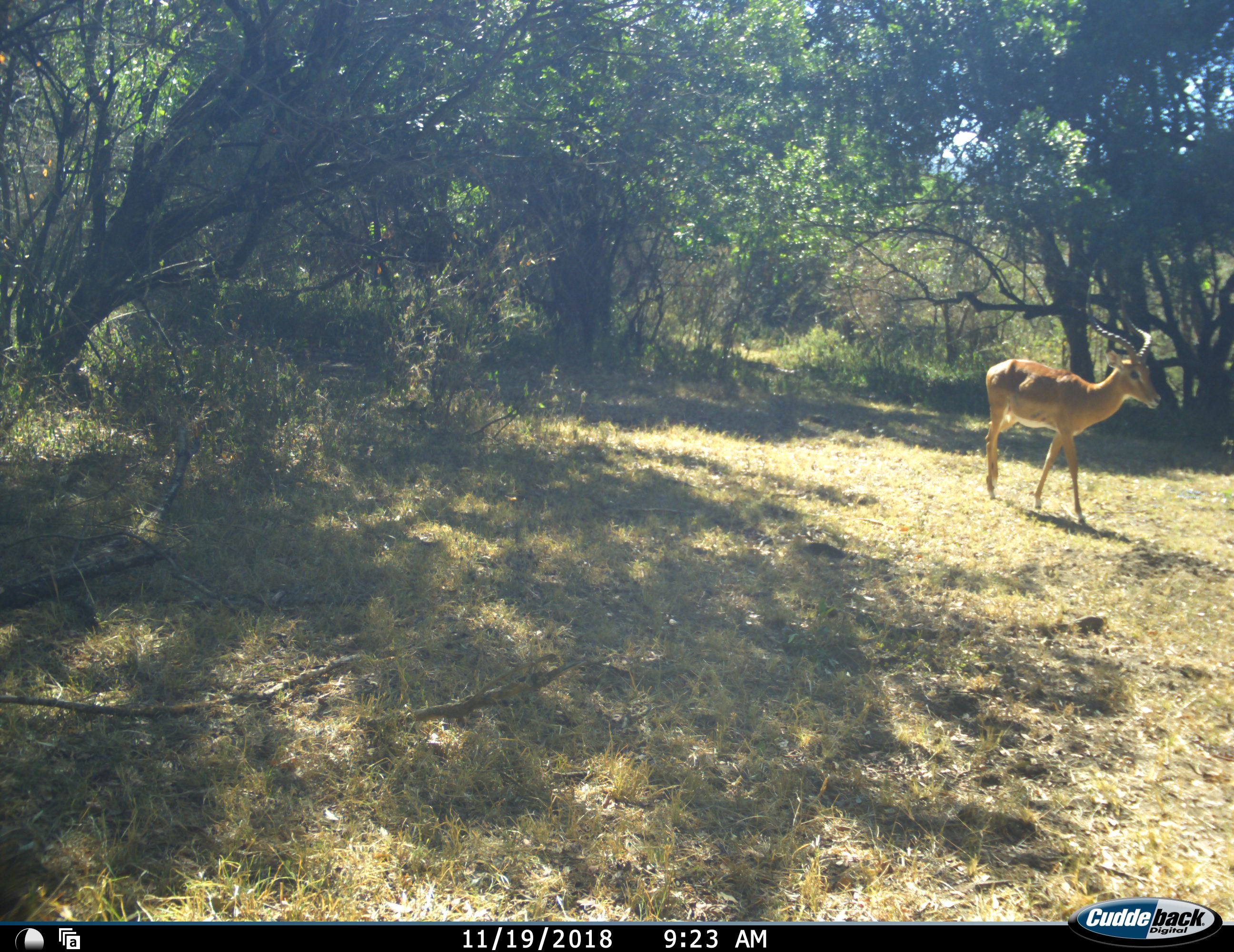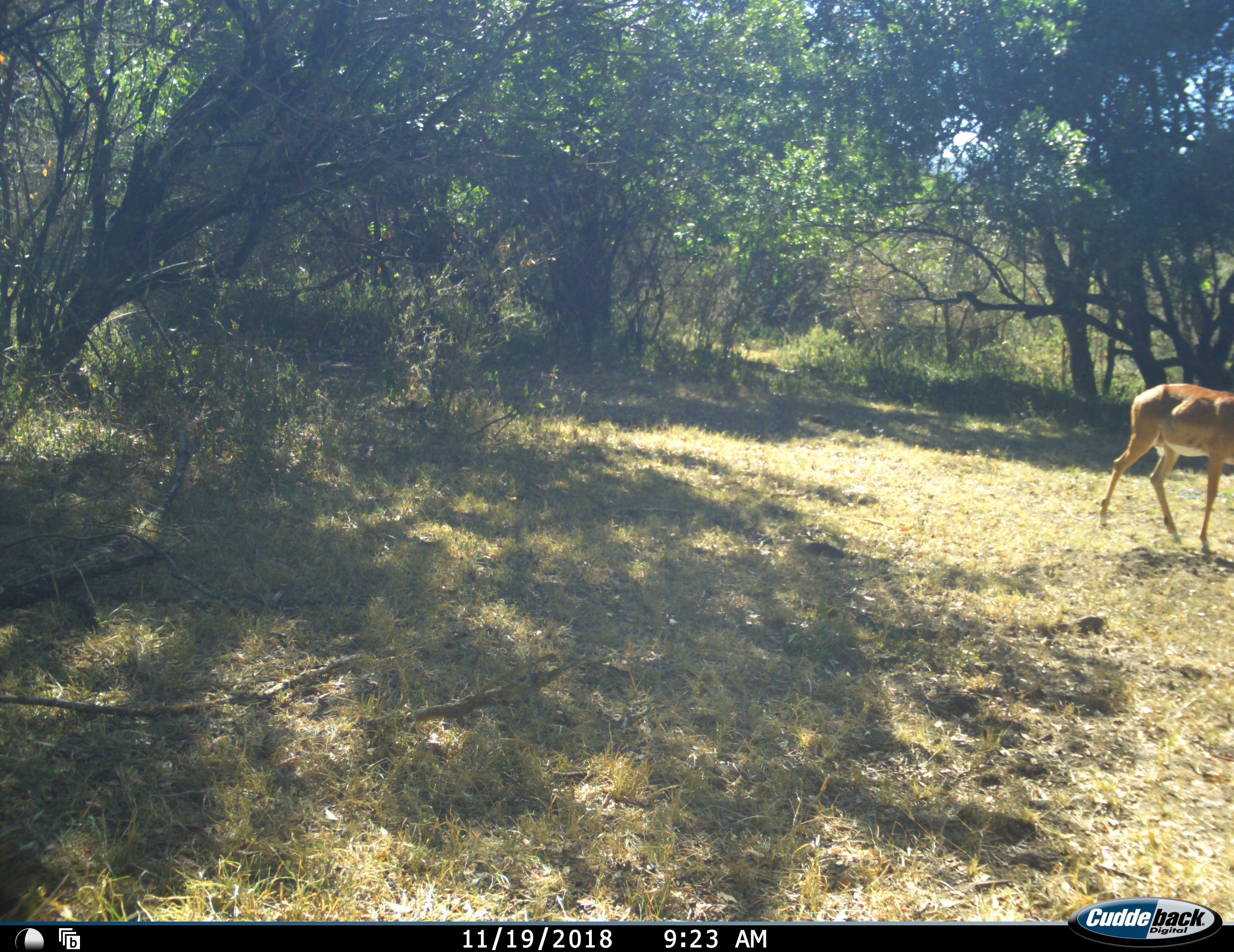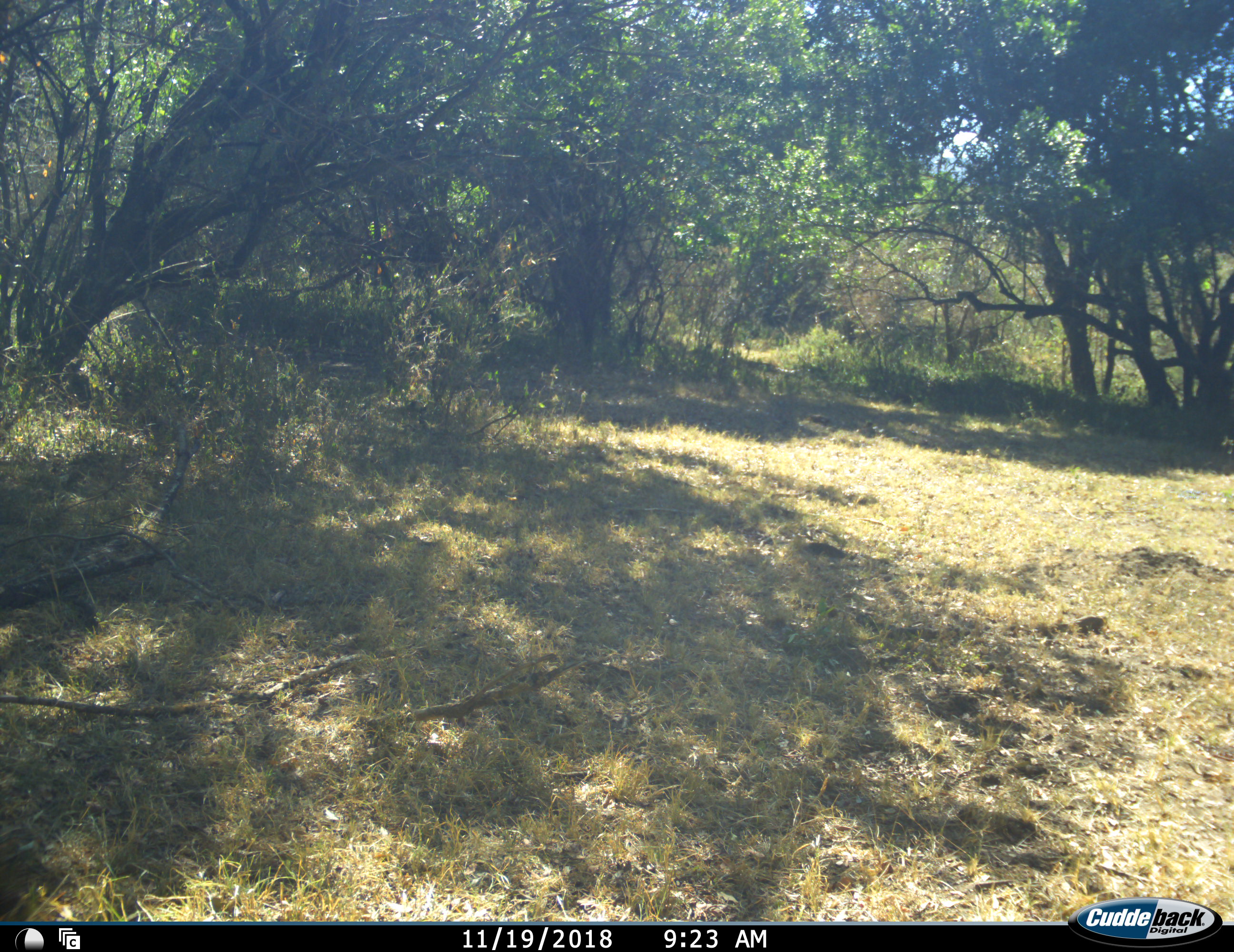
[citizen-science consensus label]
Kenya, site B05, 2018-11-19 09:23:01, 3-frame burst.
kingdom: Animalia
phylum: Chordata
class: Mammalia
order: Artiodactyla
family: Bovidae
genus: Aepyceros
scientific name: Aepyceros melampus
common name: impala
Impala (Aepyceros melampus), count 1. Behavior (volunteer vote fractions): standing 0%, resting 0%, moving 100%, interacting 0%. Young present (vote fraction): 0%. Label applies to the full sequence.